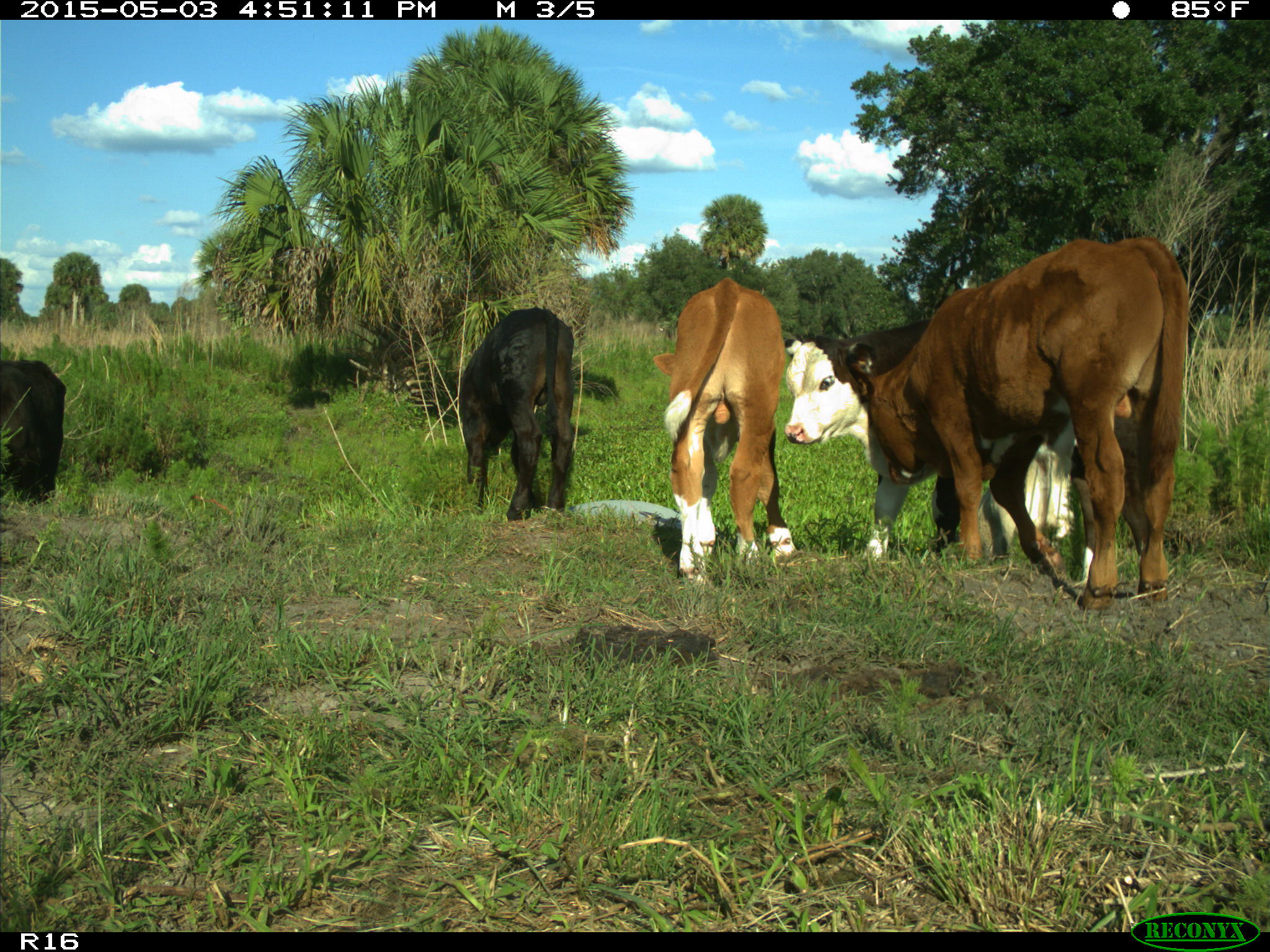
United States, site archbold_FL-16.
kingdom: Animalia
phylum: Chordata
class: Mammalia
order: Artiodactyla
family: Bovidae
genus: Bos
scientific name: Bos taurus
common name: domestic cow